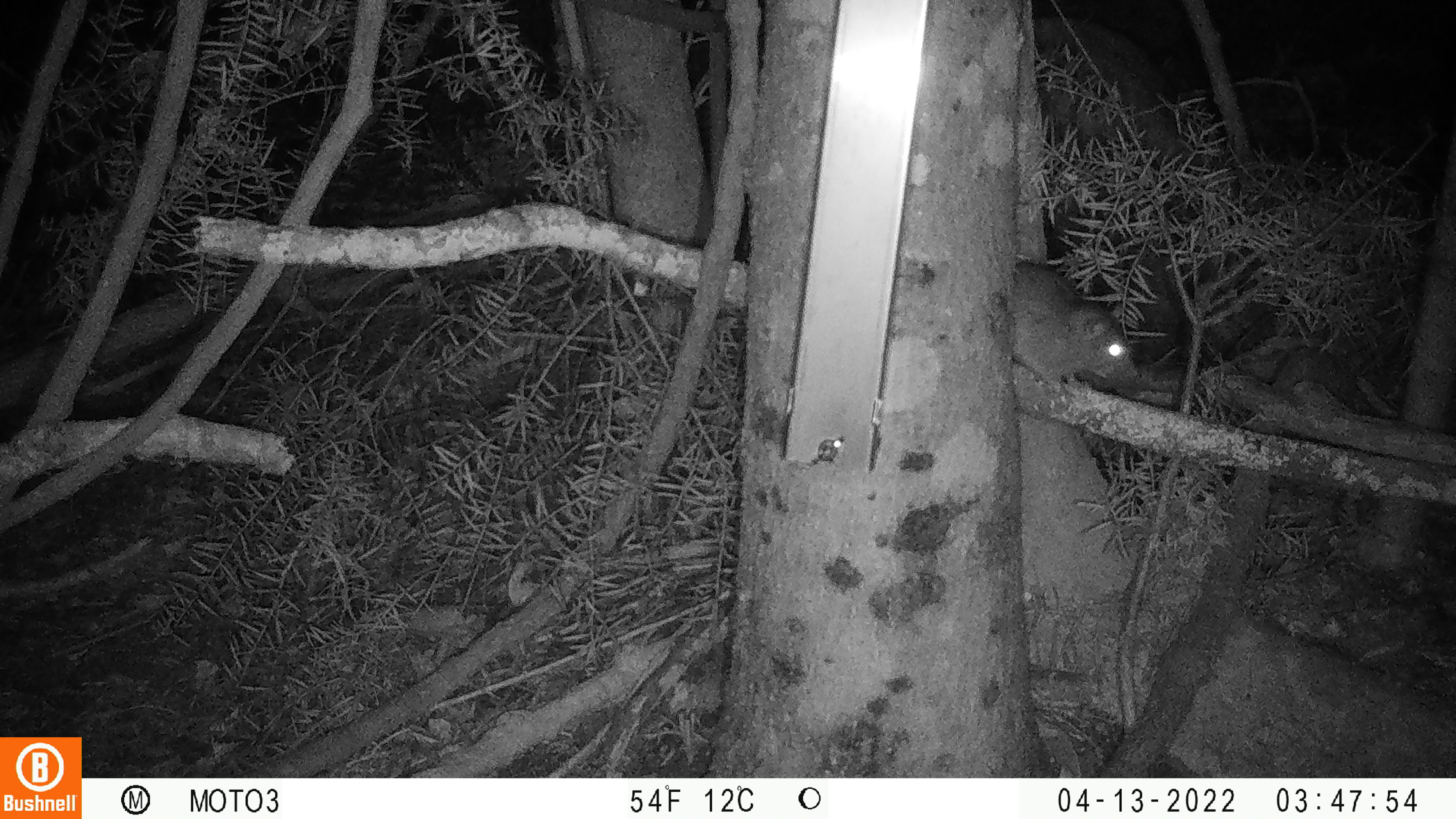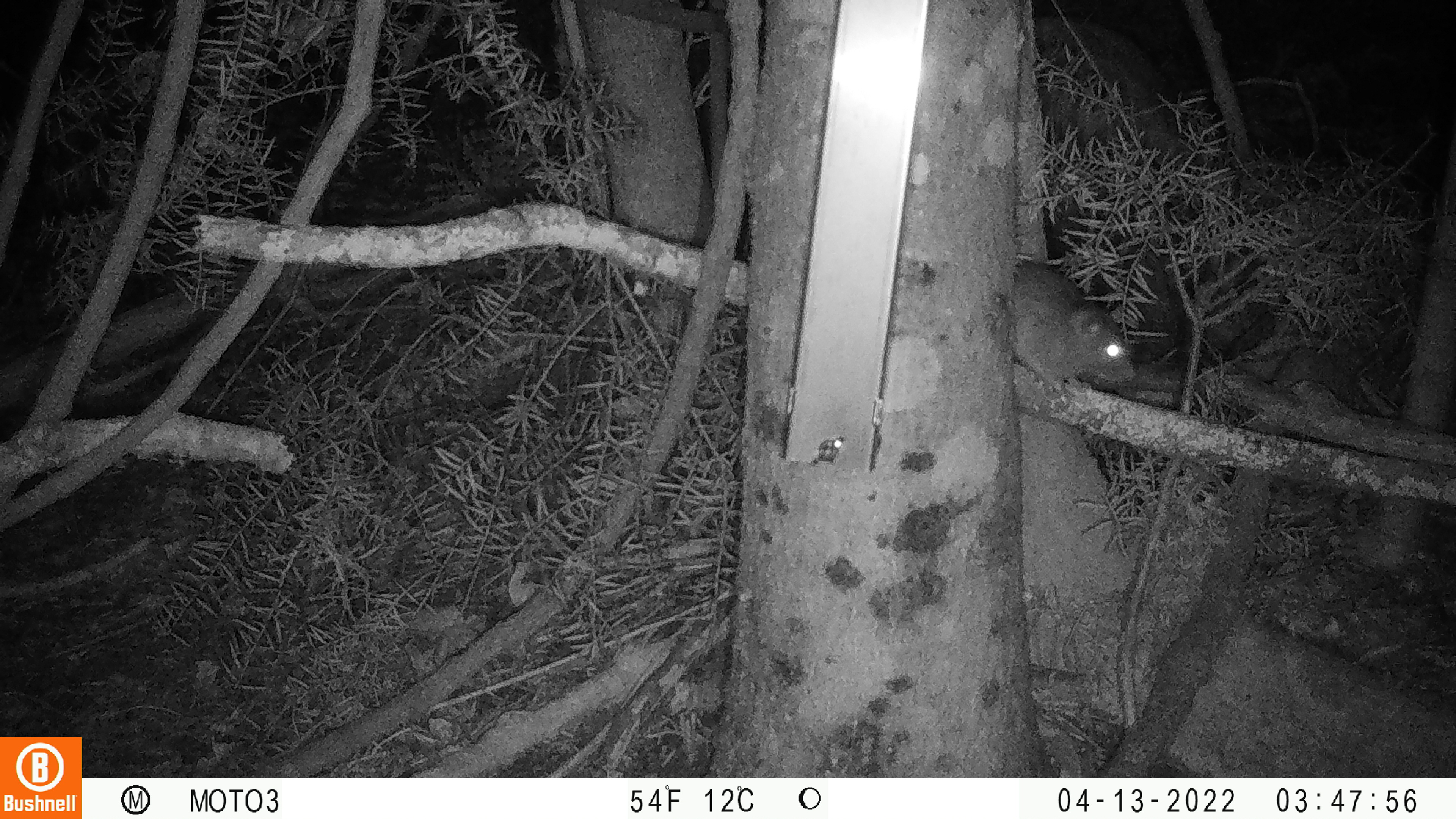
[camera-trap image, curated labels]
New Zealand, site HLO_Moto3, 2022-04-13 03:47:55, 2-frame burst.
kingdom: Animalia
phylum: Chordata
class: Mammalia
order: Rodentia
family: Muridae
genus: Rattus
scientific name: Rattus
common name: rat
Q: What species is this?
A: Rat (Rattus).